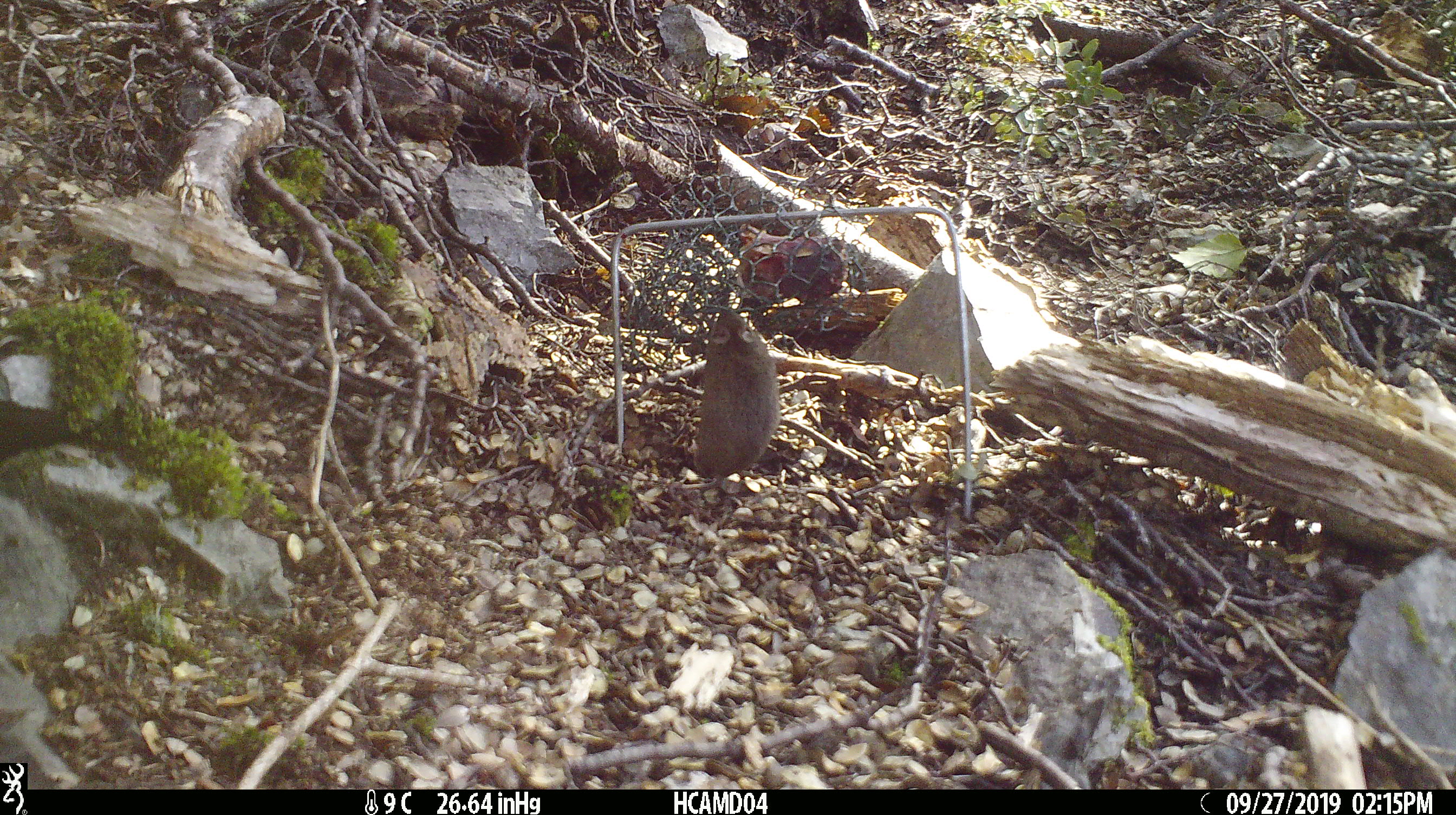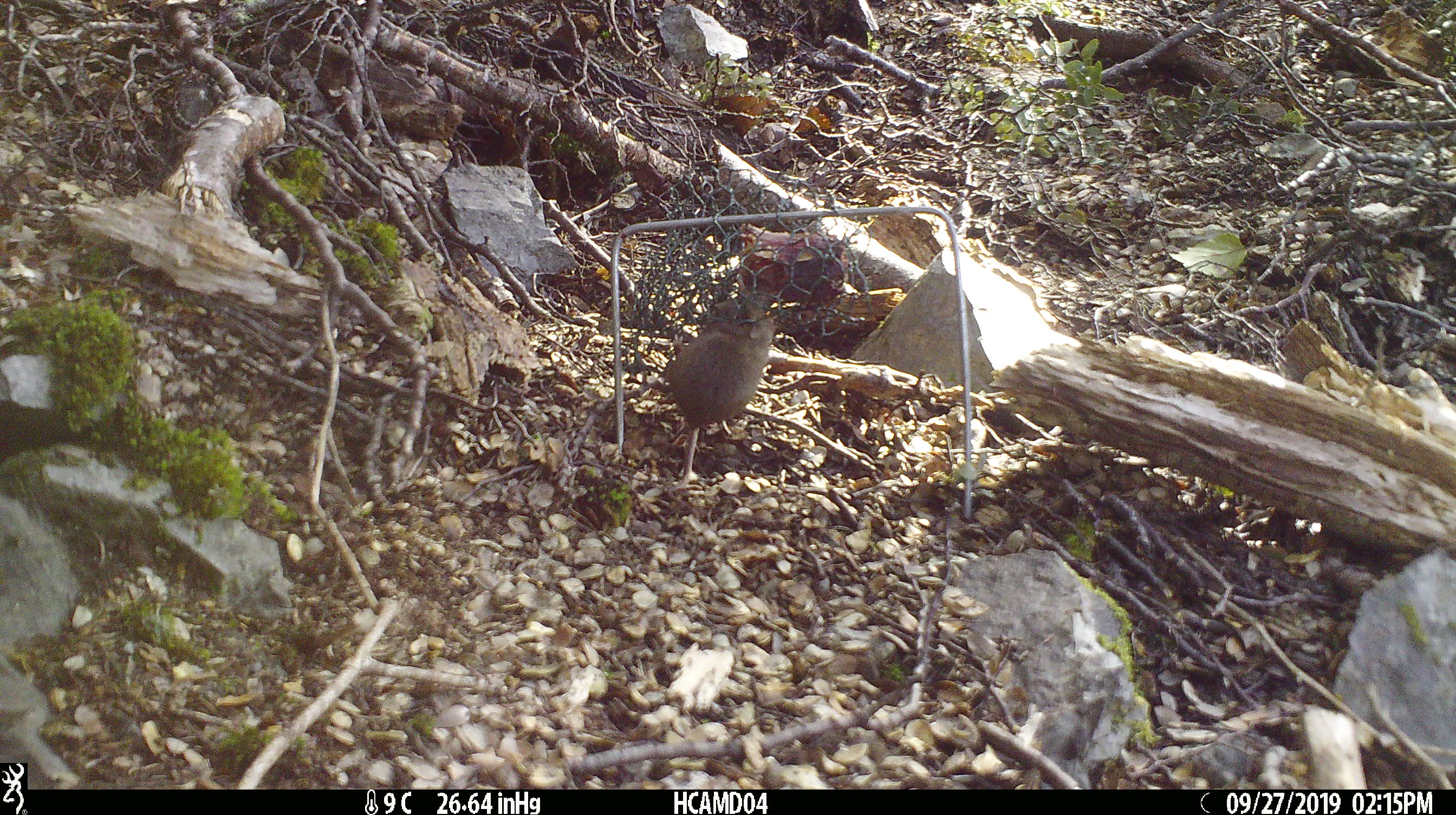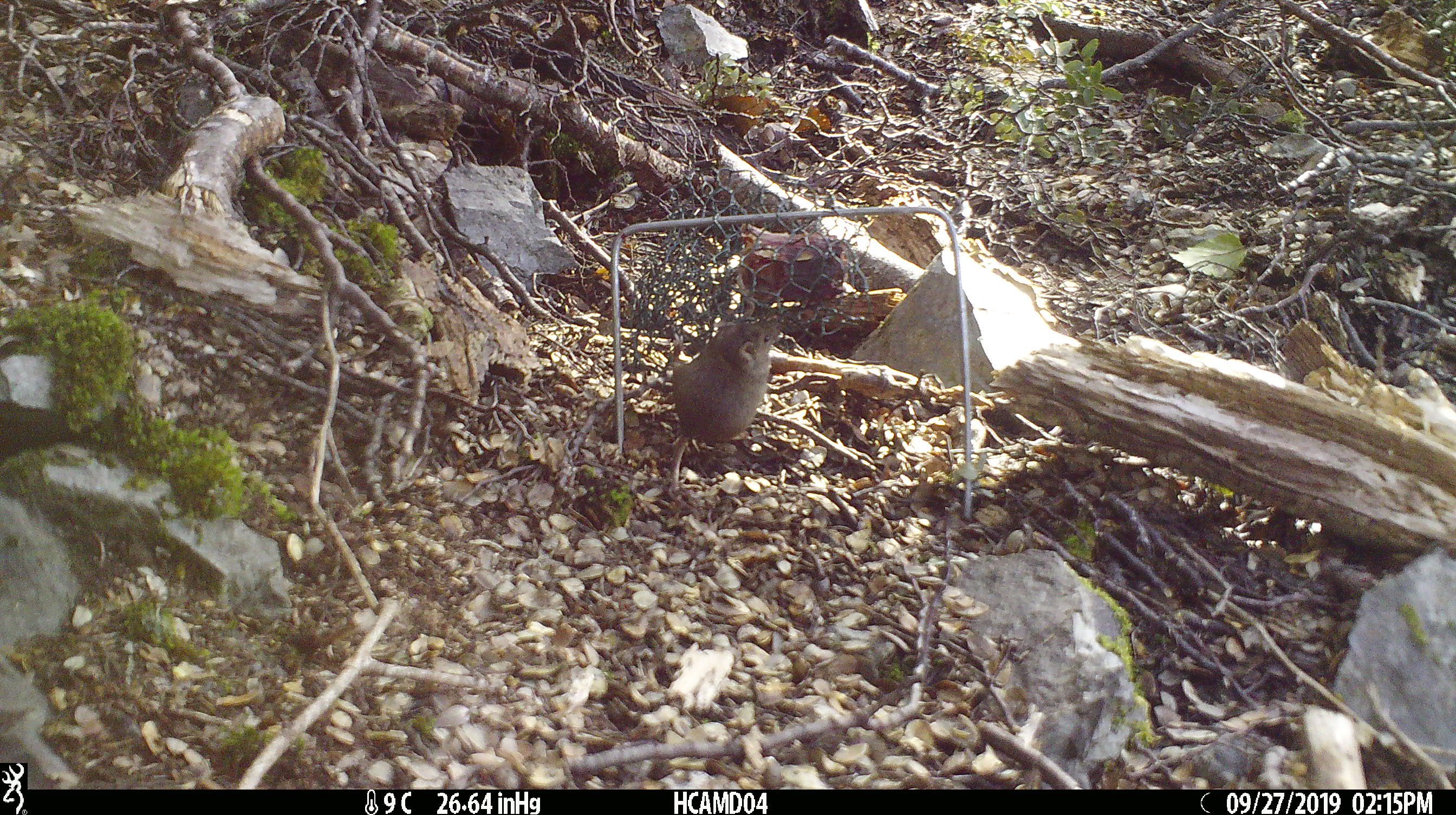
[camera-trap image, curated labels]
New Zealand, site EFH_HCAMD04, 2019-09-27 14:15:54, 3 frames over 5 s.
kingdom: Animalia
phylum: Chordata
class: Mammalia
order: Rodentia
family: Muridae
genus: Mus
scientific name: Mus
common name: mouse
Mouse (Mus).